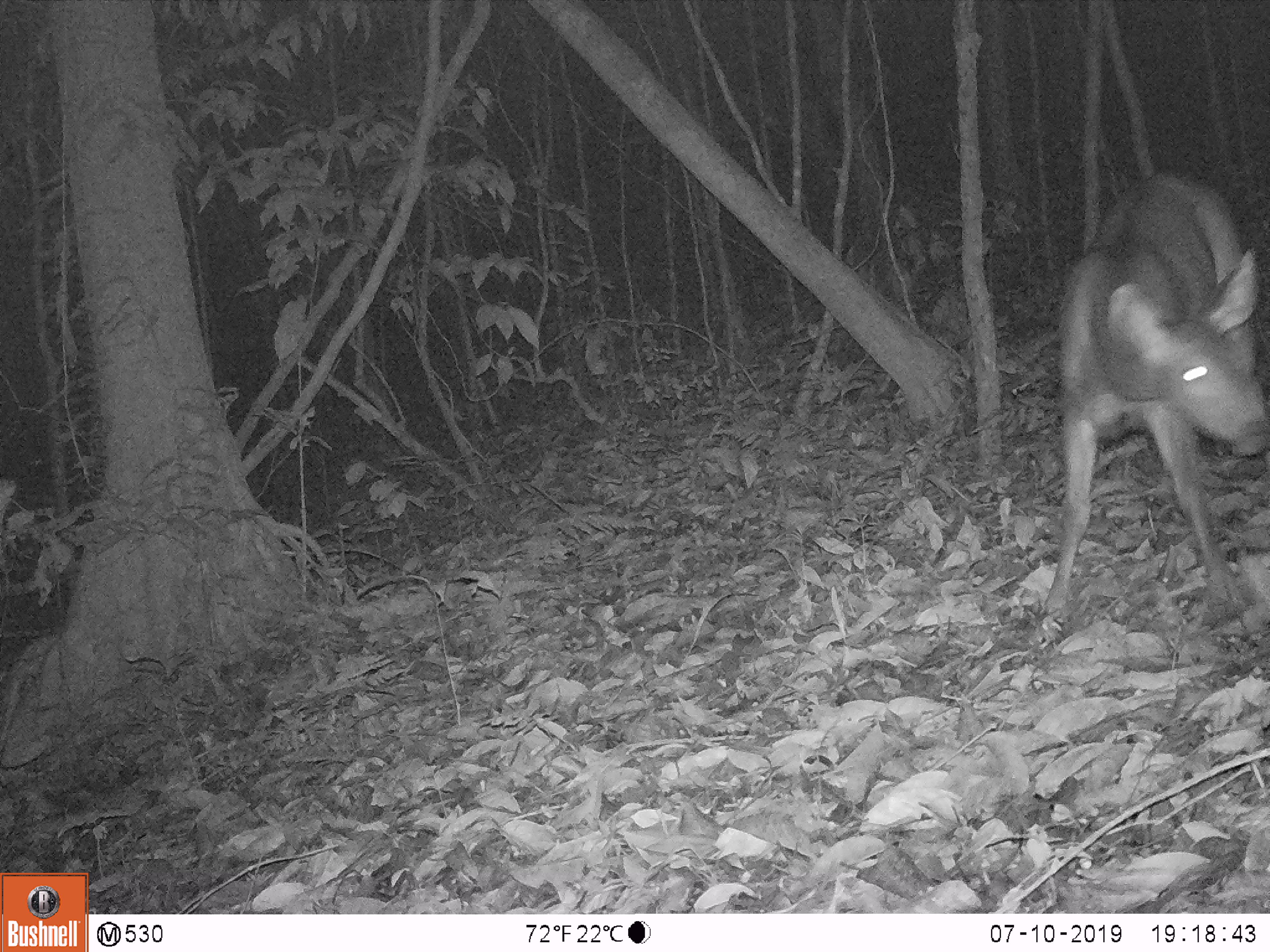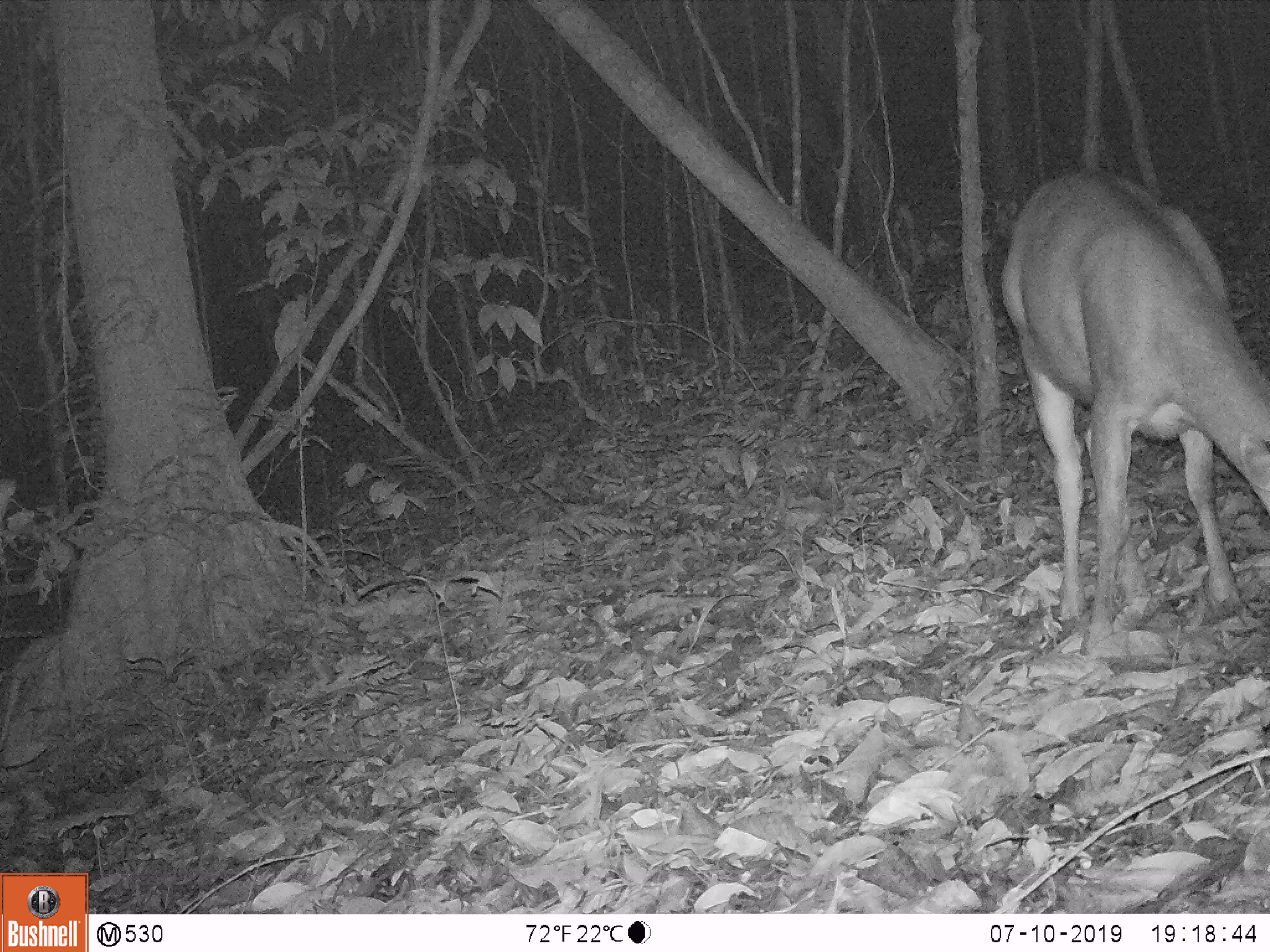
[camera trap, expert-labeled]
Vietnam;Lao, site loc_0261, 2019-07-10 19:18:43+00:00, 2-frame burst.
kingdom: Animalia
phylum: Chordata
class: Mammalia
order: Artiodactyla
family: Cervidae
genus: Rusa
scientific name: Rusa unicolor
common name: sambar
Sambar (Rusa unicolor). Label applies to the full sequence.